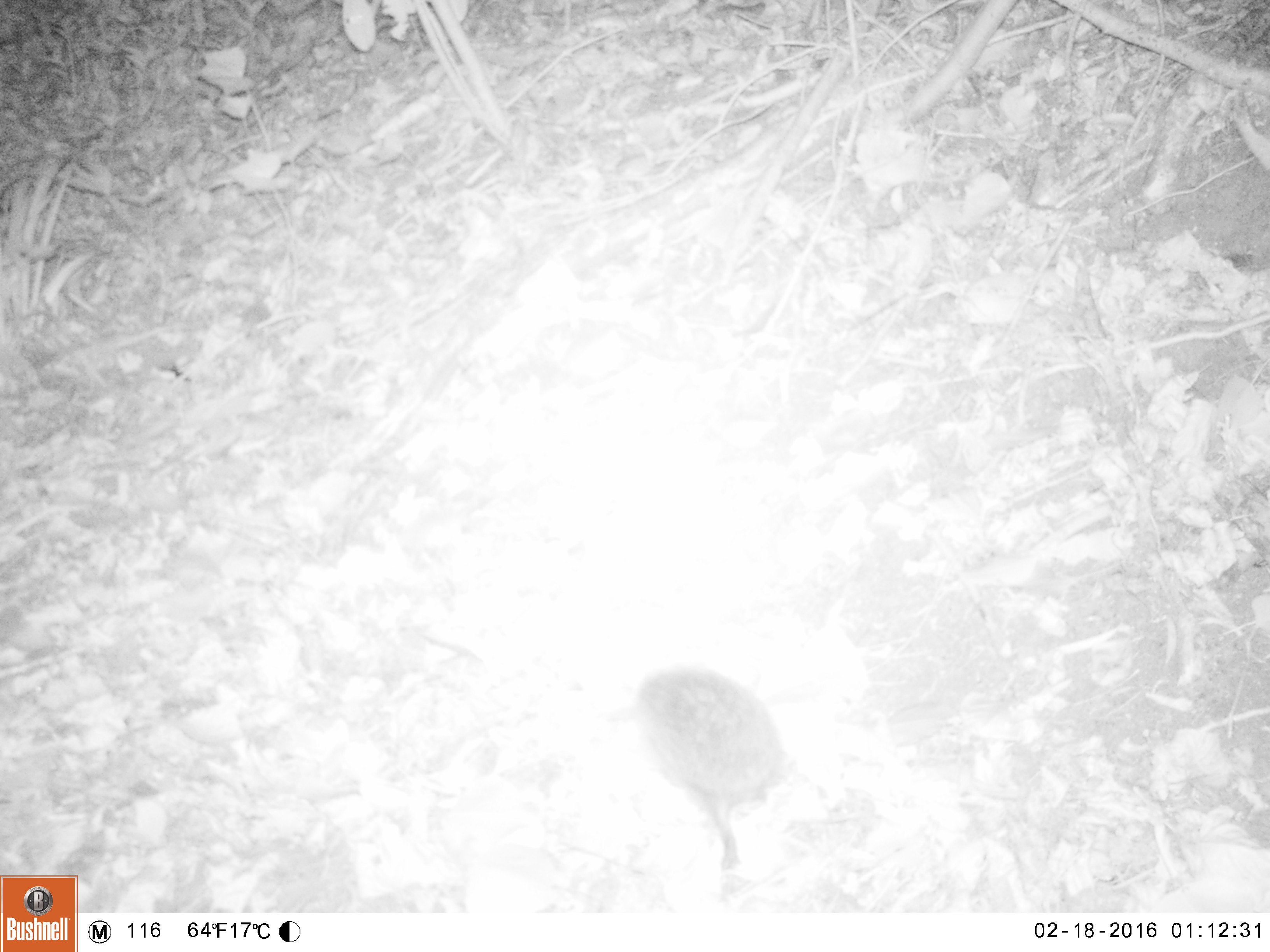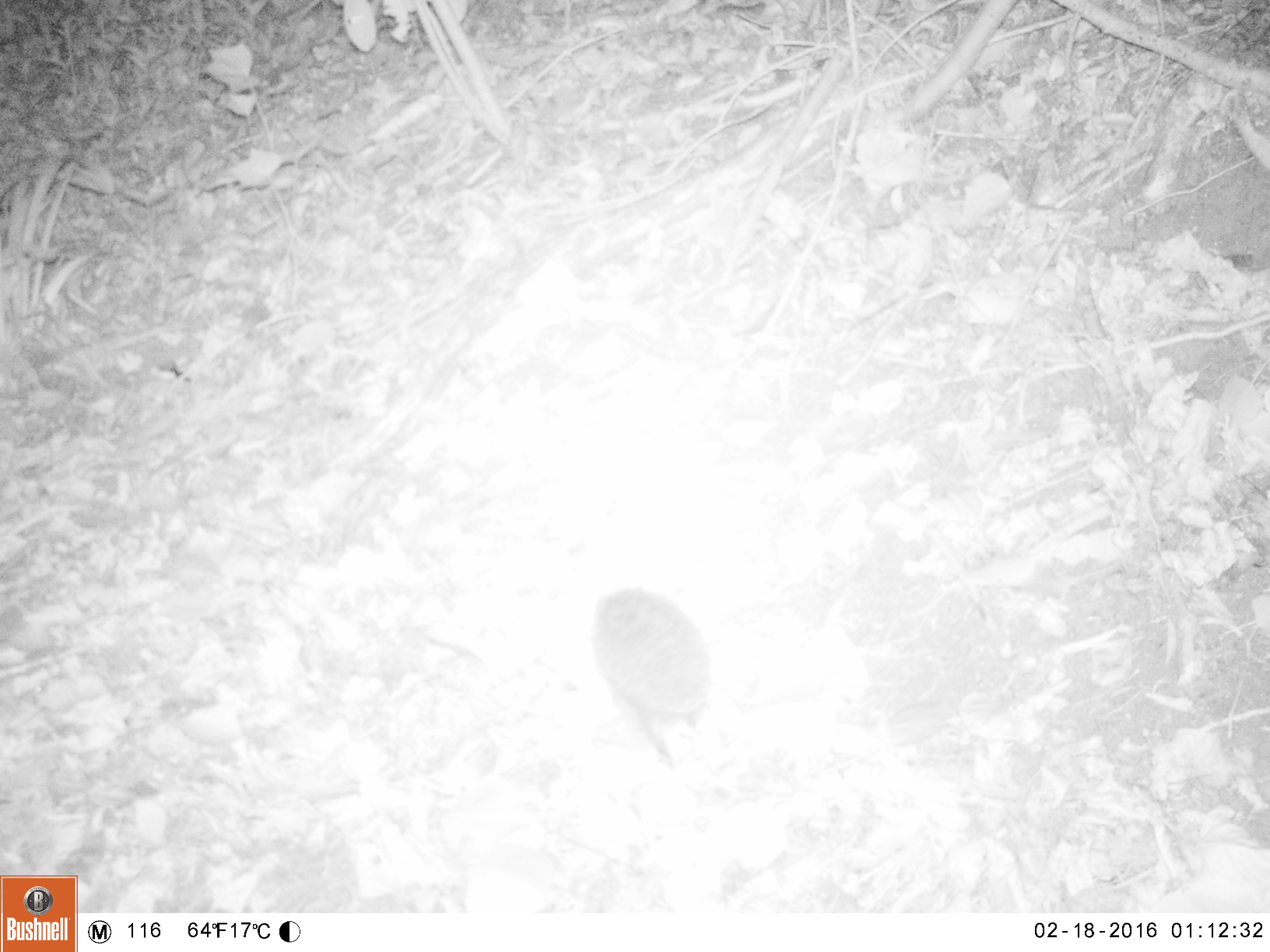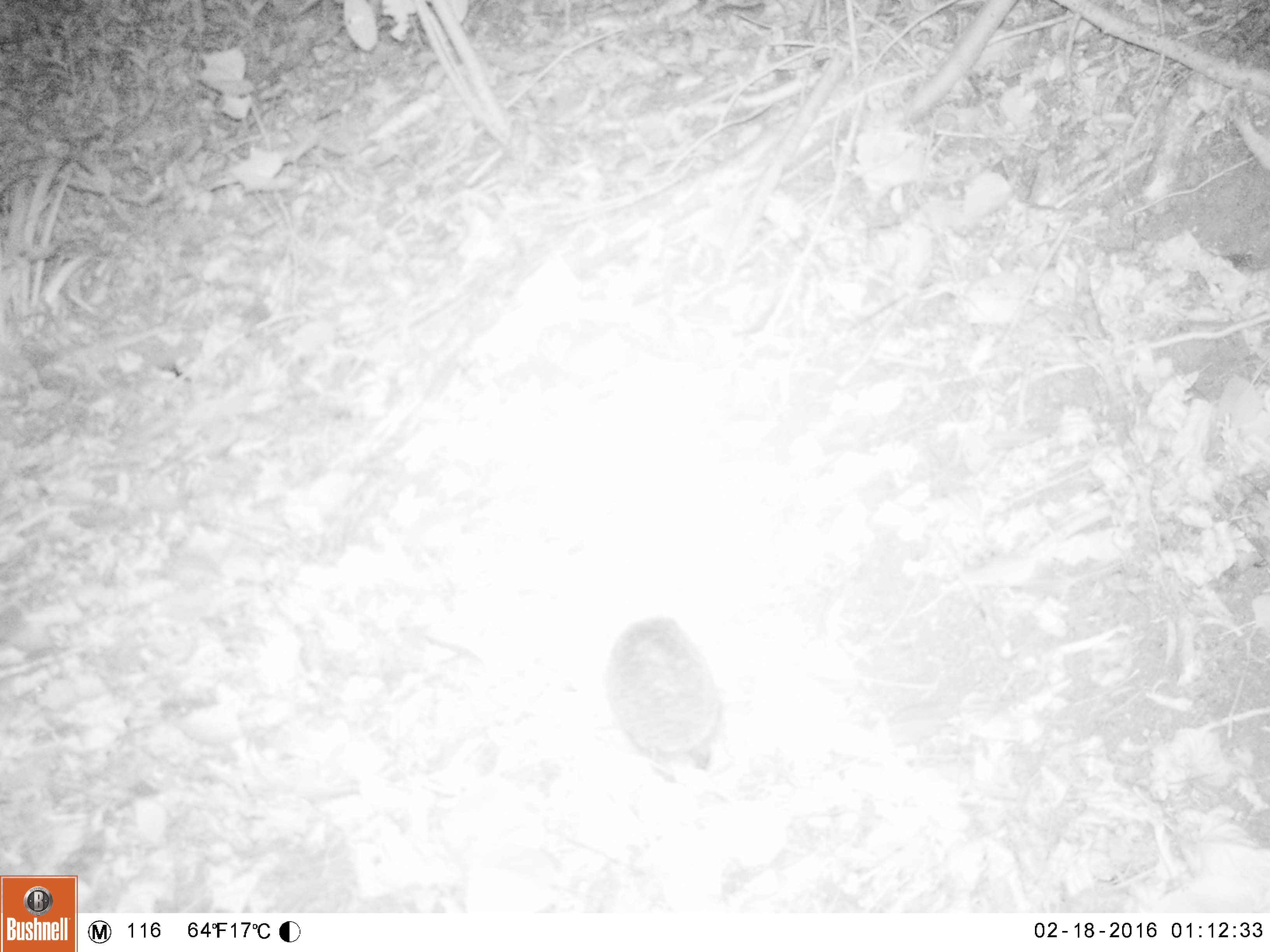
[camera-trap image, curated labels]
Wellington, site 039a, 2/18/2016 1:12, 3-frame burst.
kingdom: Animalia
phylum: Chordata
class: Mammalia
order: Eulipotyphla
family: Erinaceidae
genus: Erinaceus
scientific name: Erinaceus europaeus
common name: hedgehog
Hedgehog (Erinaceus europaeus).